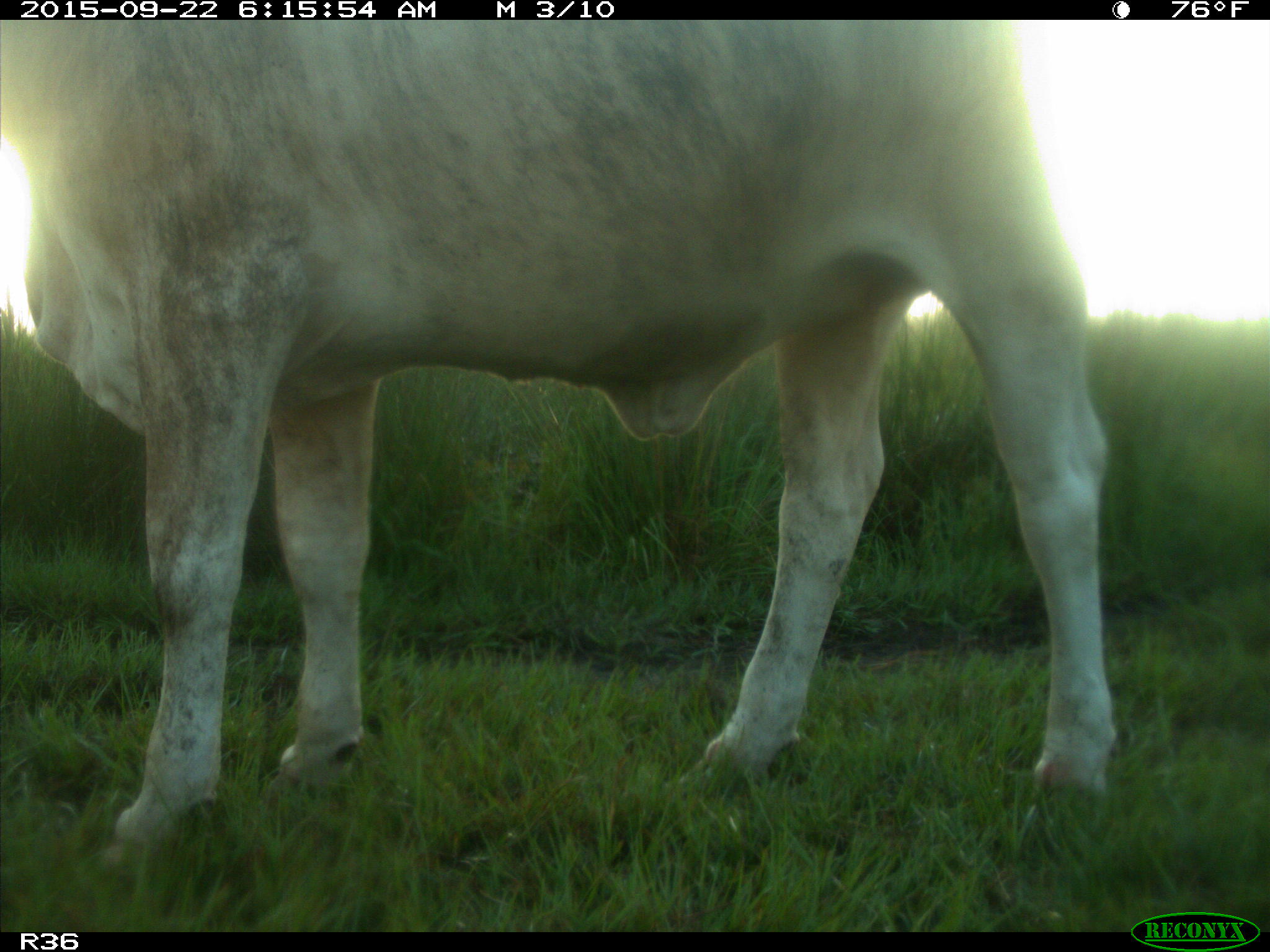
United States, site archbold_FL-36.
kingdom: Animalia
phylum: Chordata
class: Mammalia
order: Artiodactyla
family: Bovidae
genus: Bos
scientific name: Bos taurus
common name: domestic cow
Bos taurus (domestic cow).